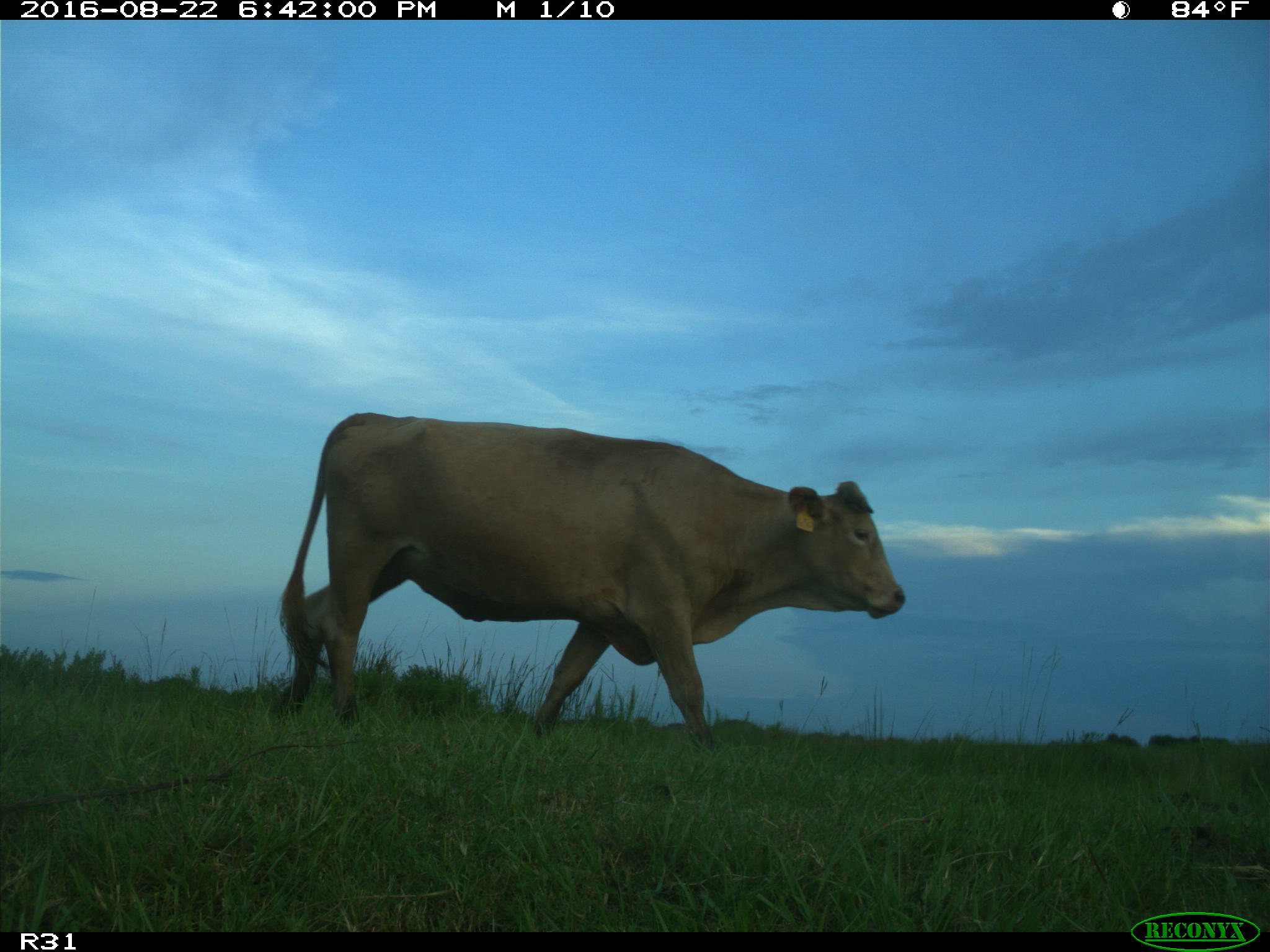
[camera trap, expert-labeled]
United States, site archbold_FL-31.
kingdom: Animalia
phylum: Chordata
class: Mammalia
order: Artiodactyla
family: Bovidae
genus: Bos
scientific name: Bos taurus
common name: domestic cow